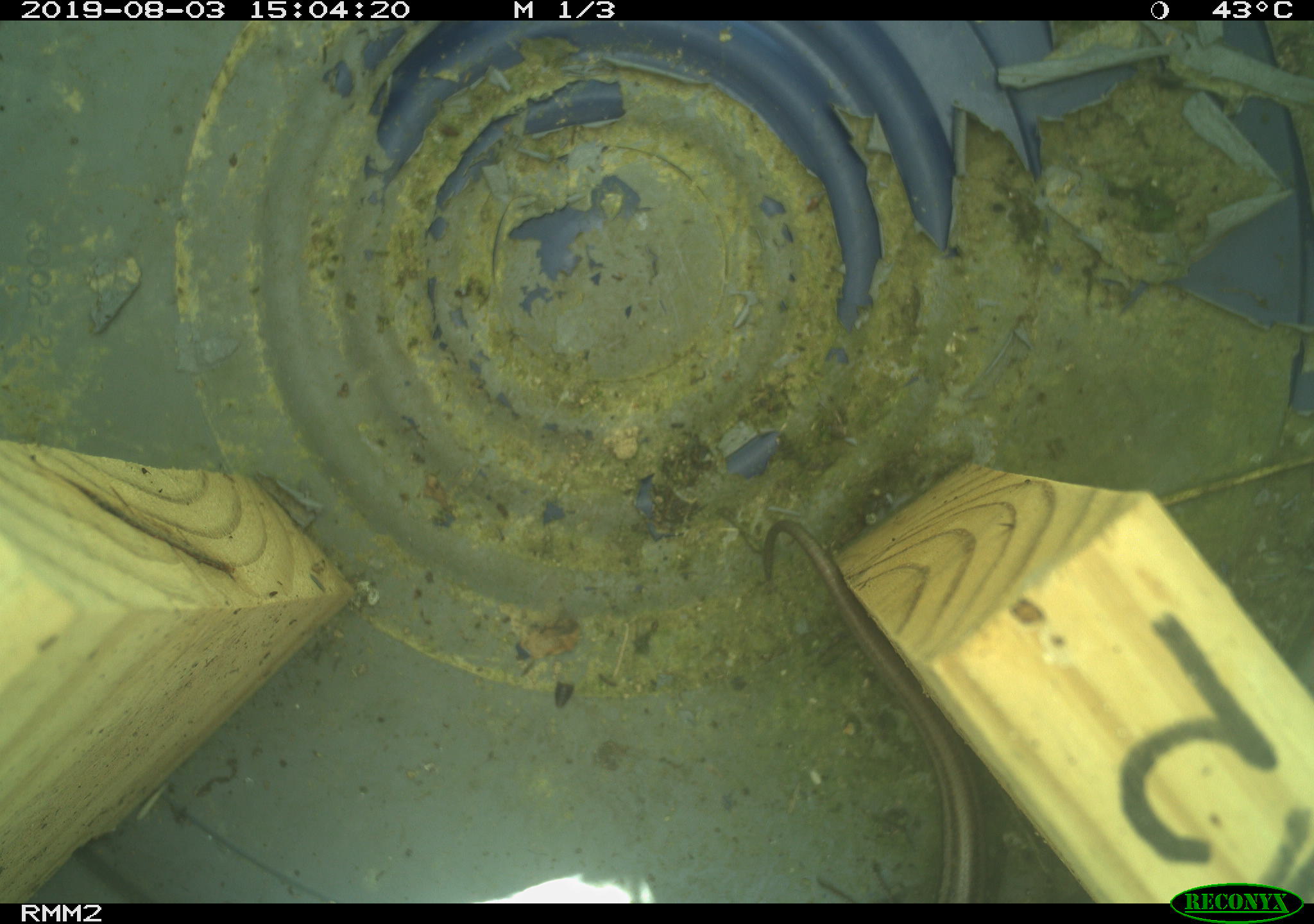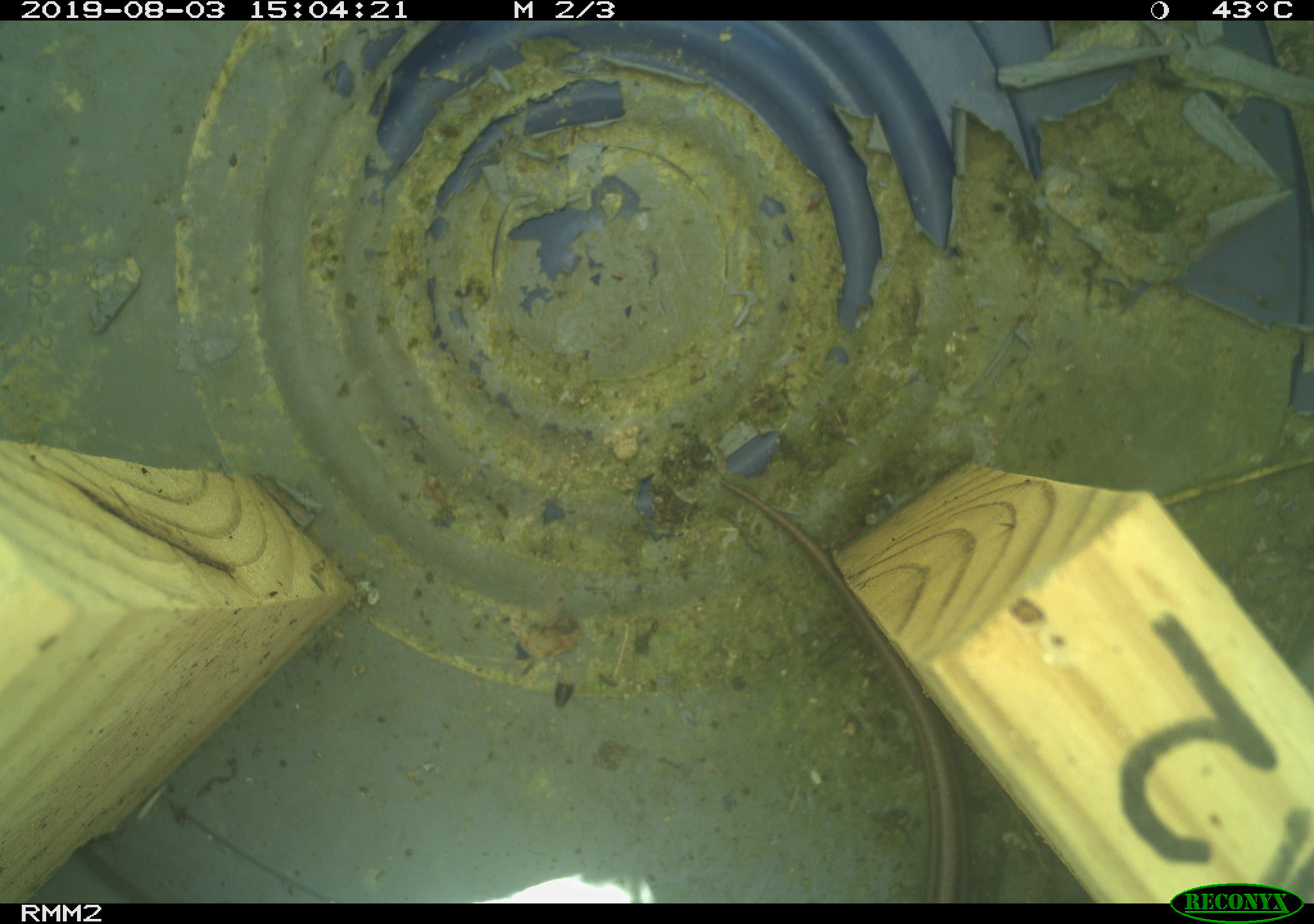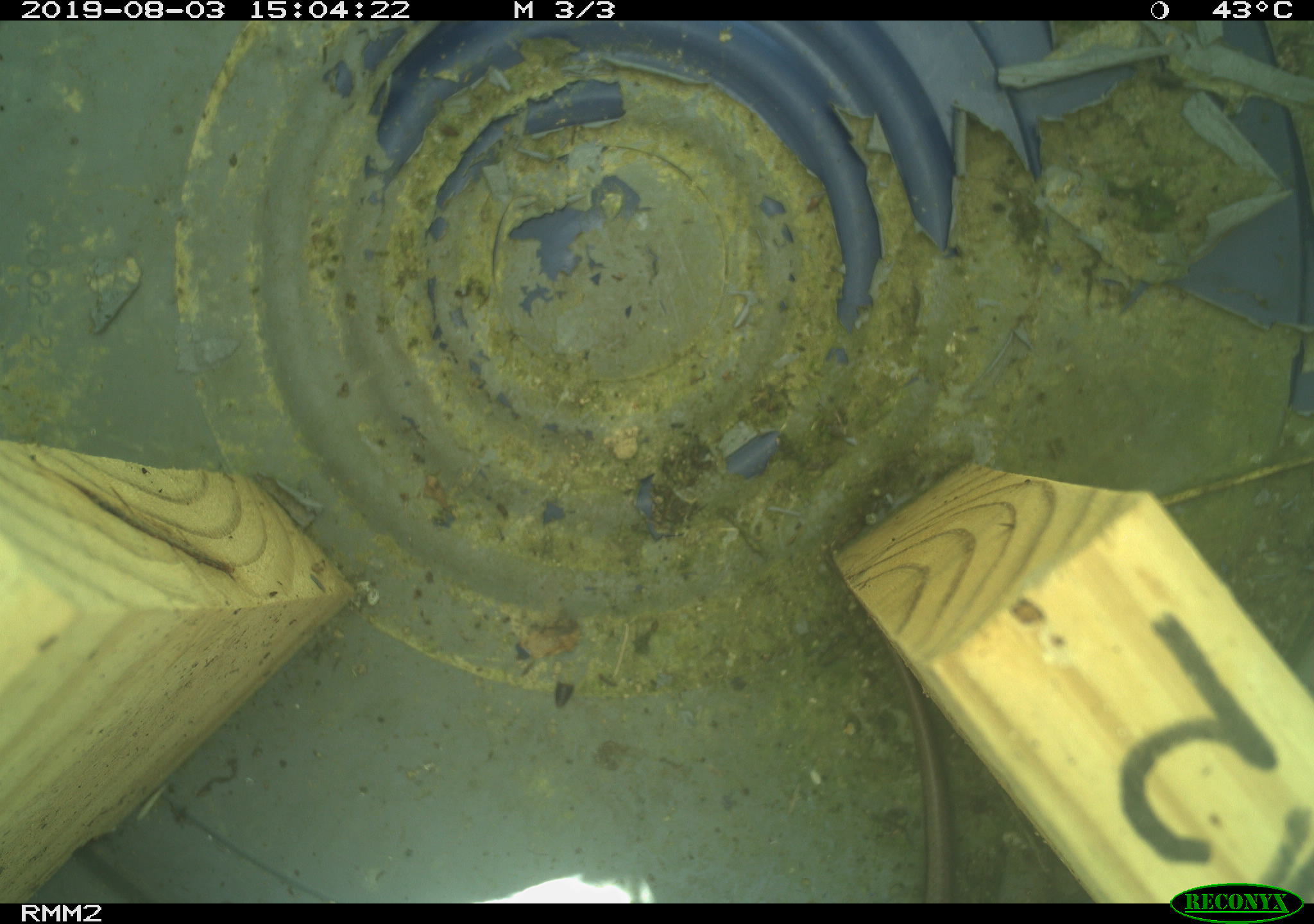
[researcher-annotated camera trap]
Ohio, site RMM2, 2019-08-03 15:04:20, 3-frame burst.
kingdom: Animalia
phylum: Chordata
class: Reptilia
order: Squamata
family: Scincidae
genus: Plestiodon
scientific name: Plestiodon fasciatus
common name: common five-lined skink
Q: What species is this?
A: Common five-lined skink (Plestiodon fasciatus).